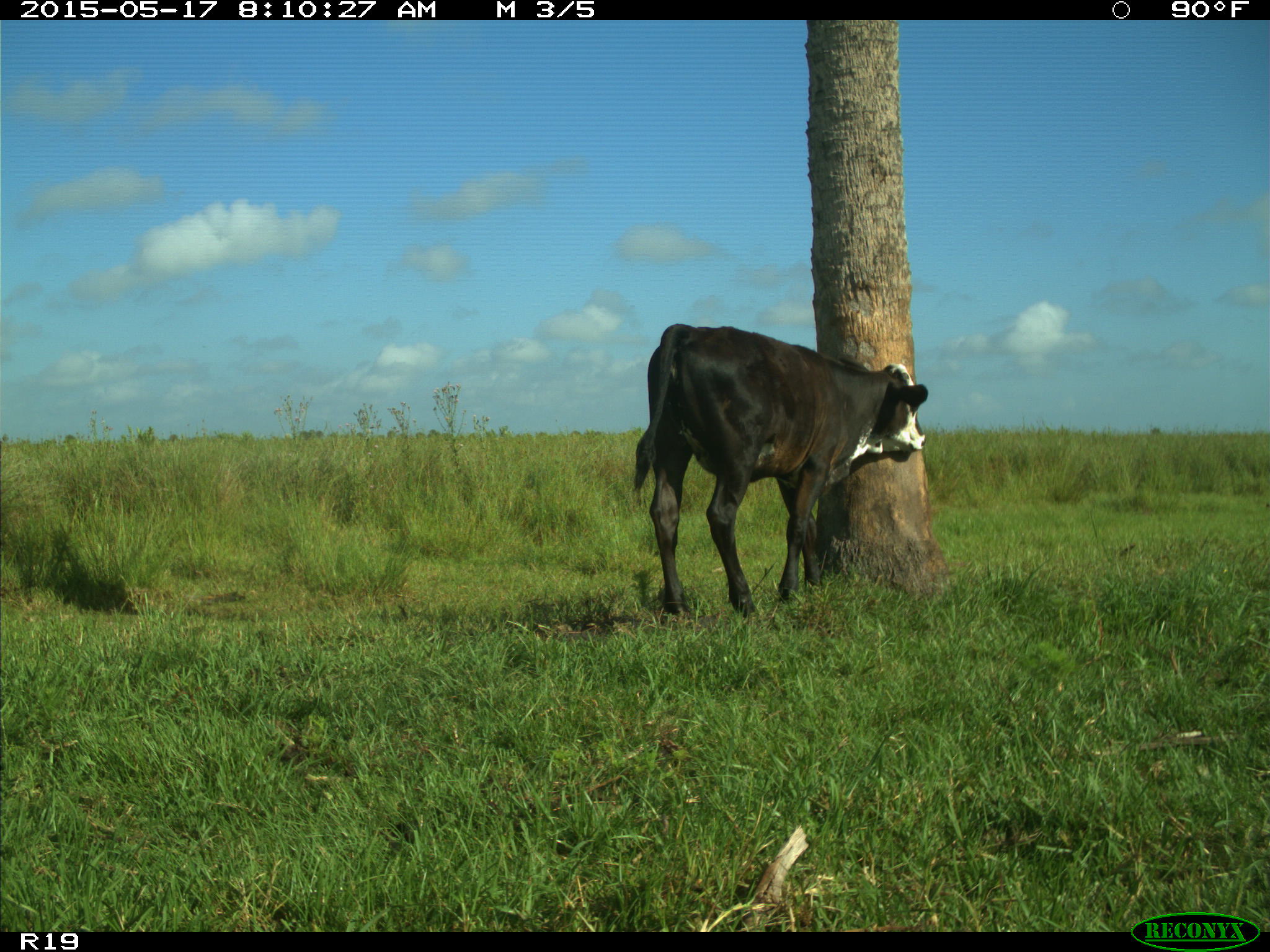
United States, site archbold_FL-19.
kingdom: Animalia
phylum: Chordata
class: Mammalia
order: Artiodactyla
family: Bovidae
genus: Bos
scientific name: Bos taurus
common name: domestic cow